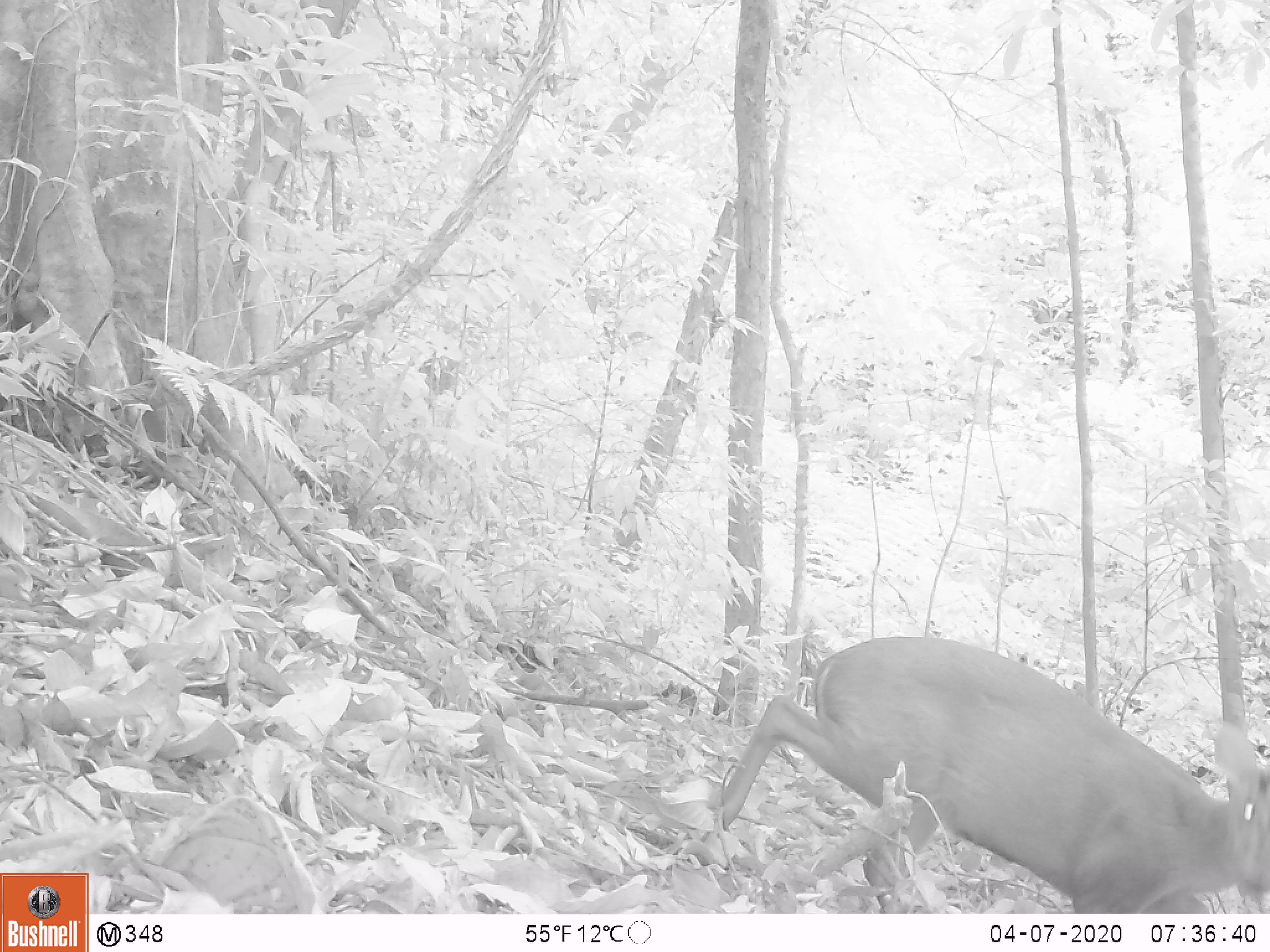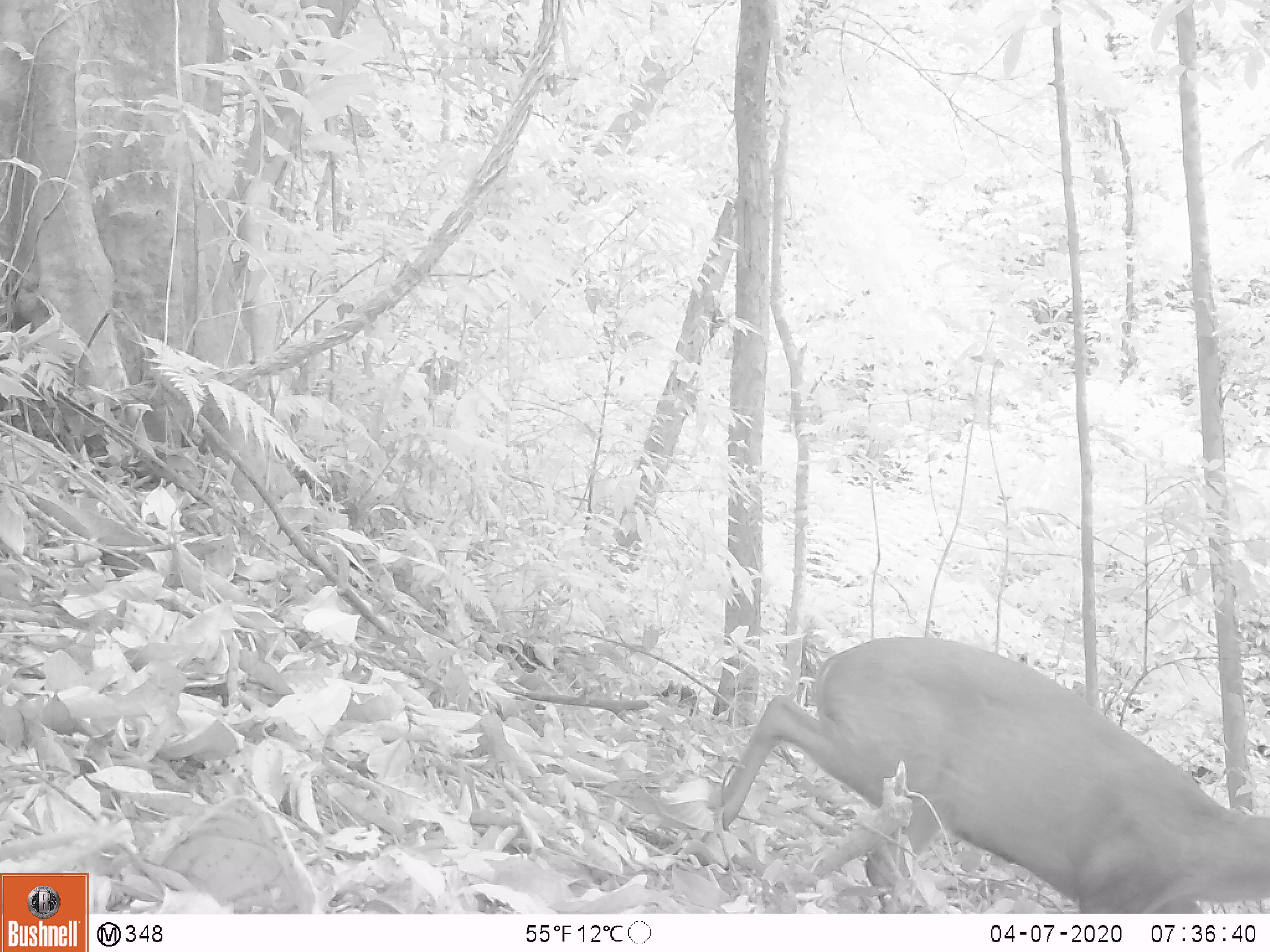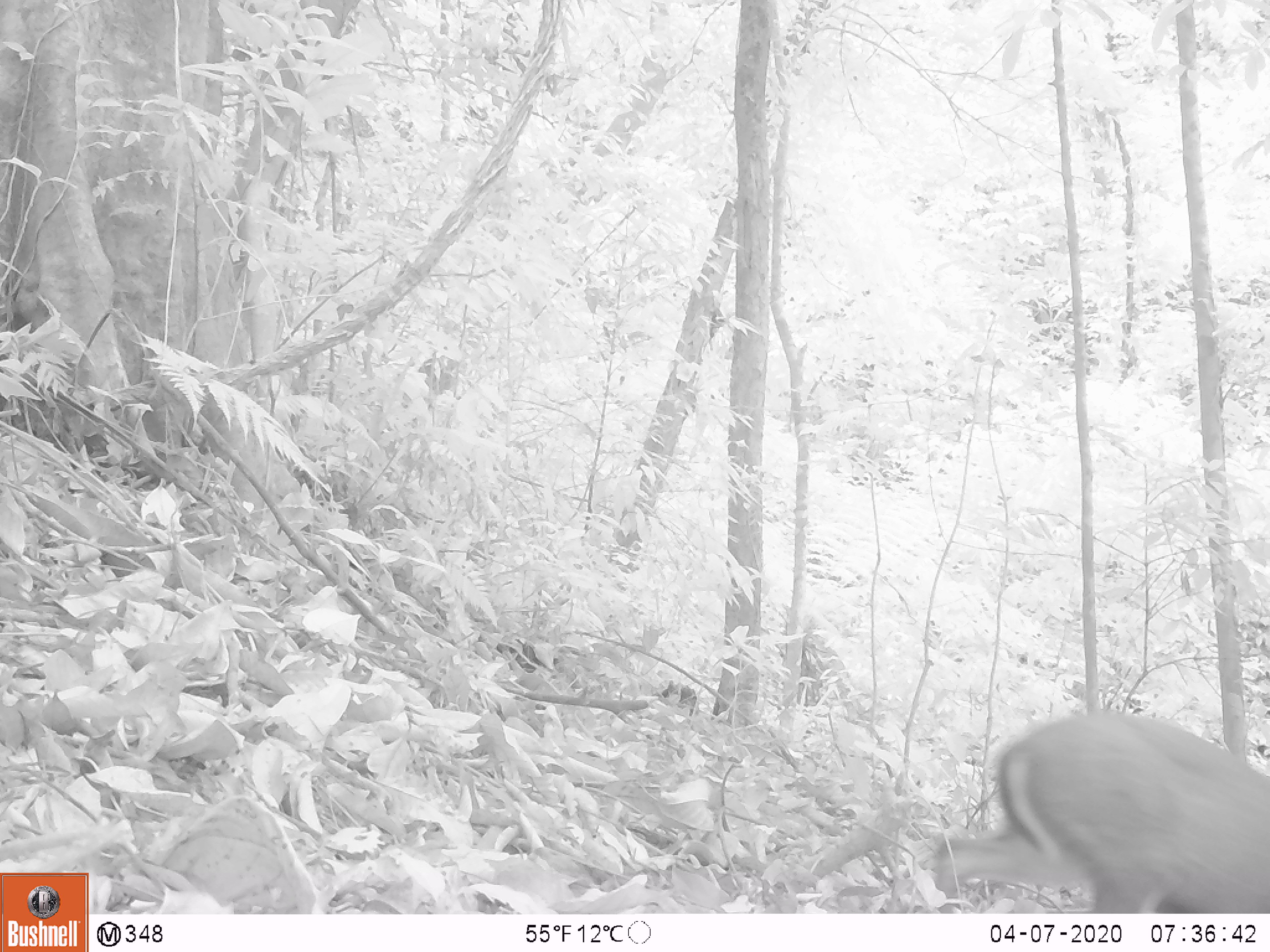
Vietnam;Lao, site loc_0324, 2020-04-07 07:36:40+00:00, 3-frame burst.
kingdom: Animalia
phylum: Chordata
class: Mammalia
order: Artiodactyla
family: Cervidae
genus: Muntiacus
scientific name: Muntiacus rooseveltorum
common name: roosevelt's muntjac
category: roosevelts muntjac group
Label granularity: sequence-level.